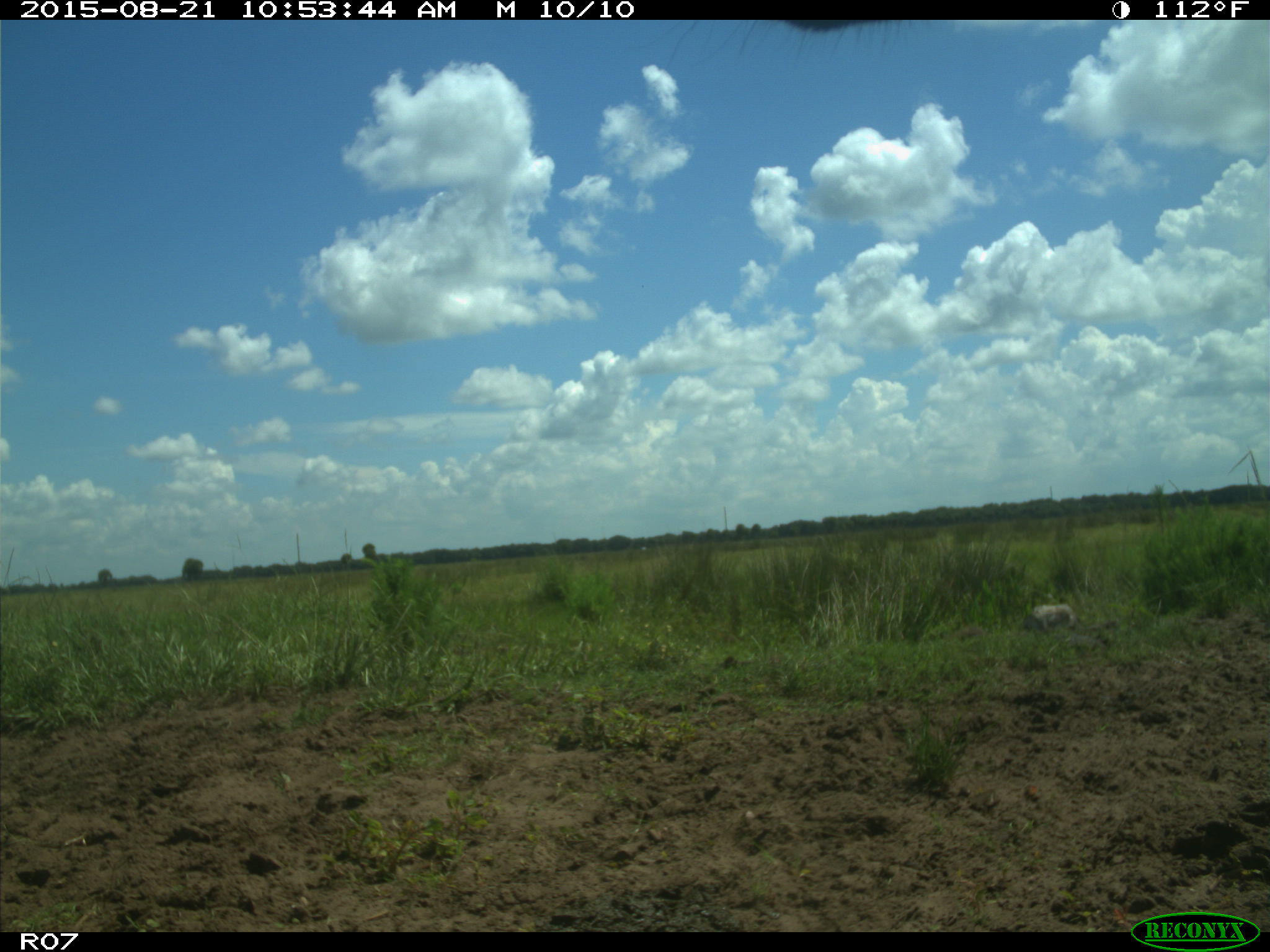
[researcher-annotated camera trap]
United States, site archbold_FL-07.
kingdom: Animalia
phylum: Chordata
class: Mammalia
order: Artiodactyla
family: Bovidae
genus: Bos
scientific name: Bos taurus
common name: domestic cow